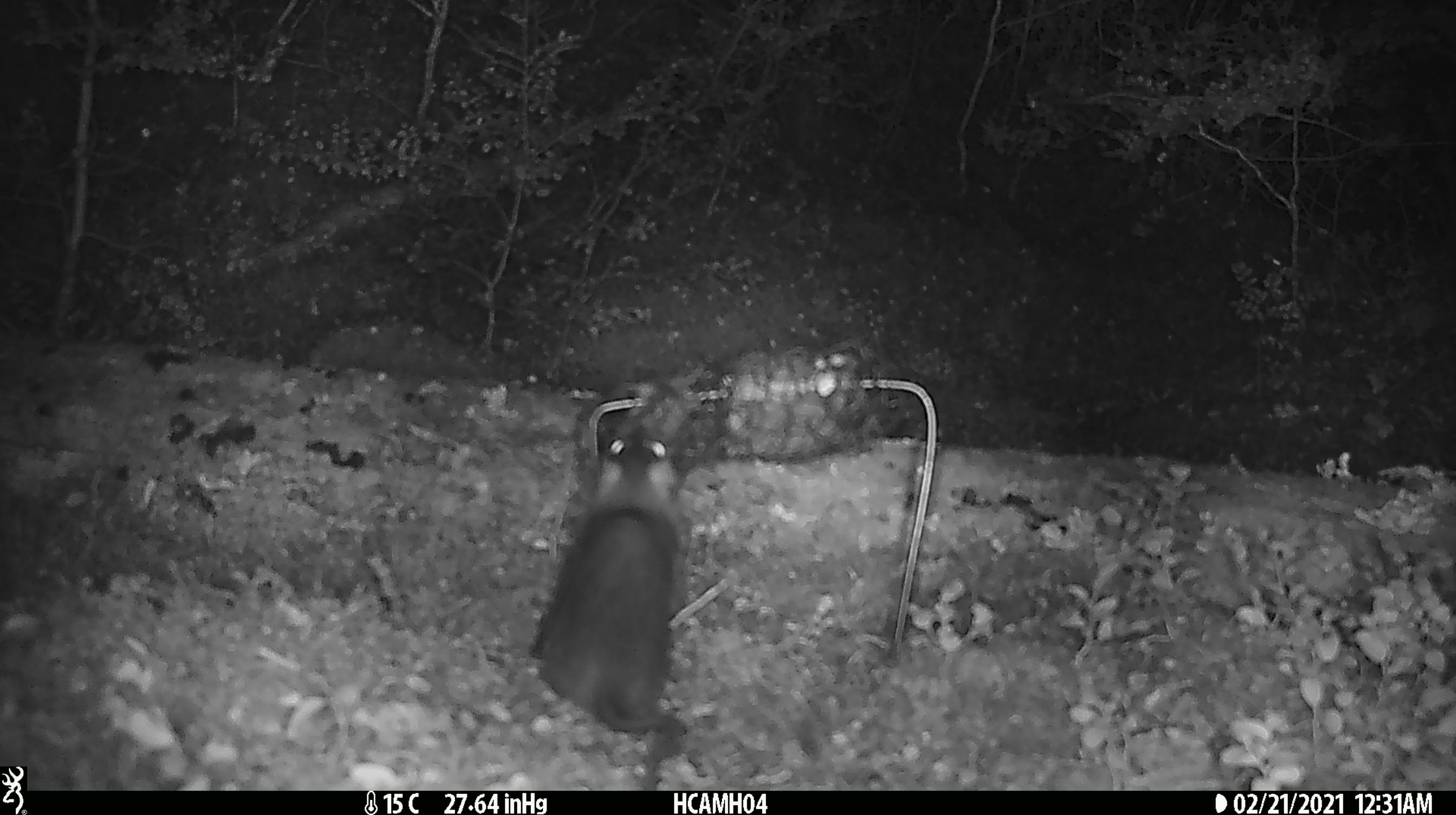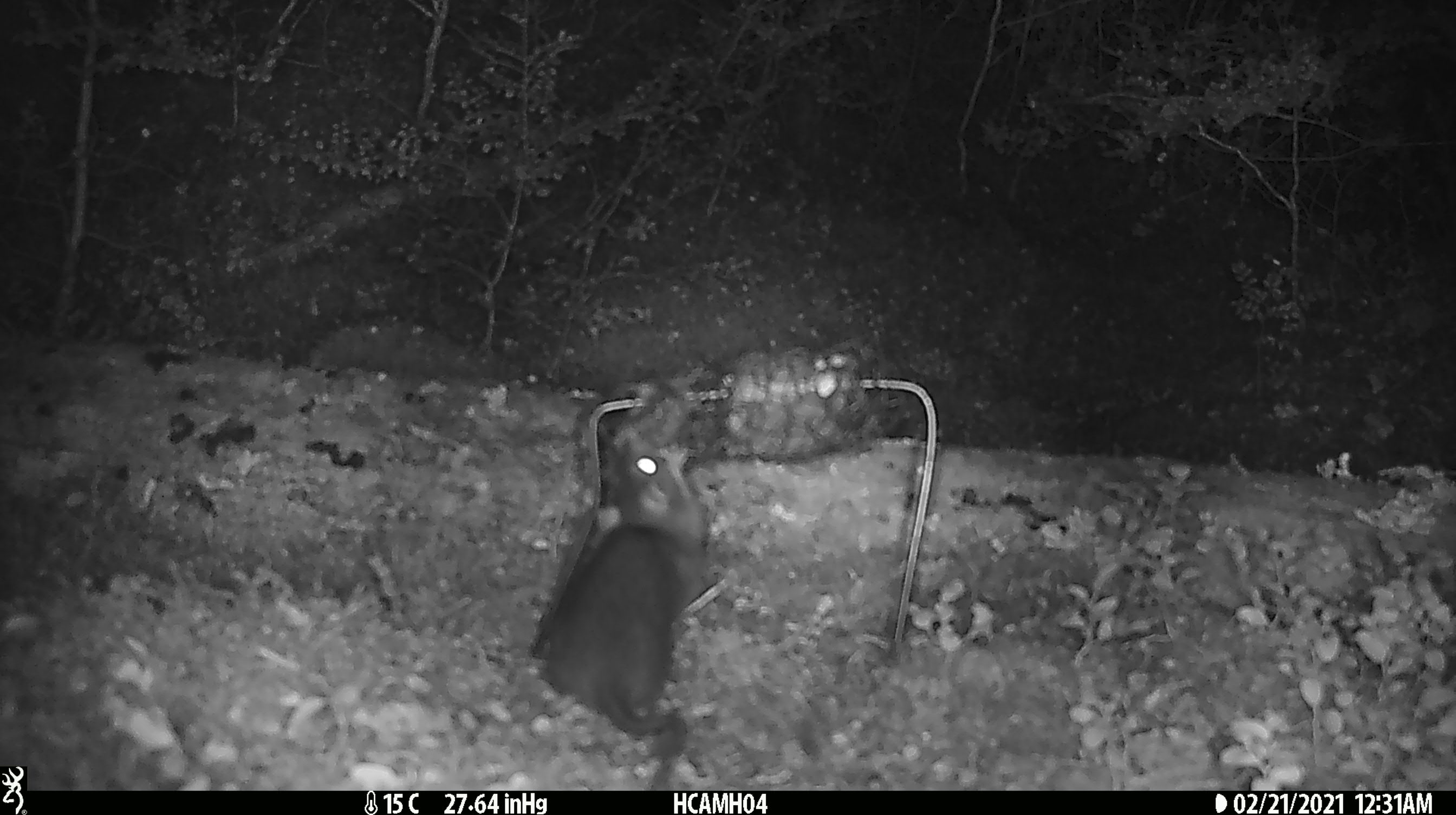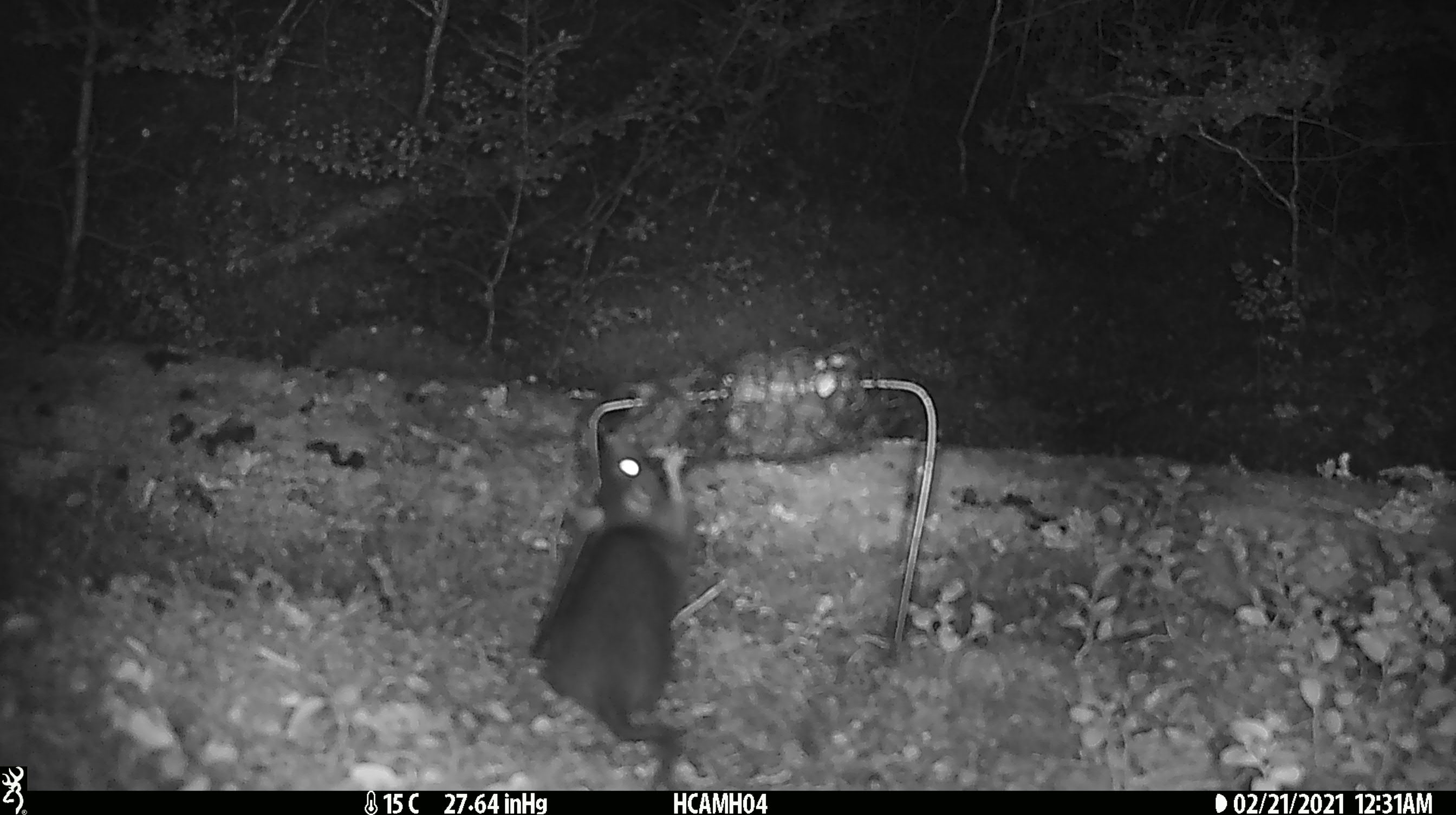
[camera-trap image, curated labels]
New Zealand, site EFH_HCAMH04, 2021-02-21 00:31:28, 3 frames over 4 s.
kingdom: Animalia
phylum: Chordata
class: Mammalia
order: Rodentia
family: Muridae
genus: Rattus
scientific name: Rattus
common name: rat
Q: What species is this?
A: Rat (Rattus).